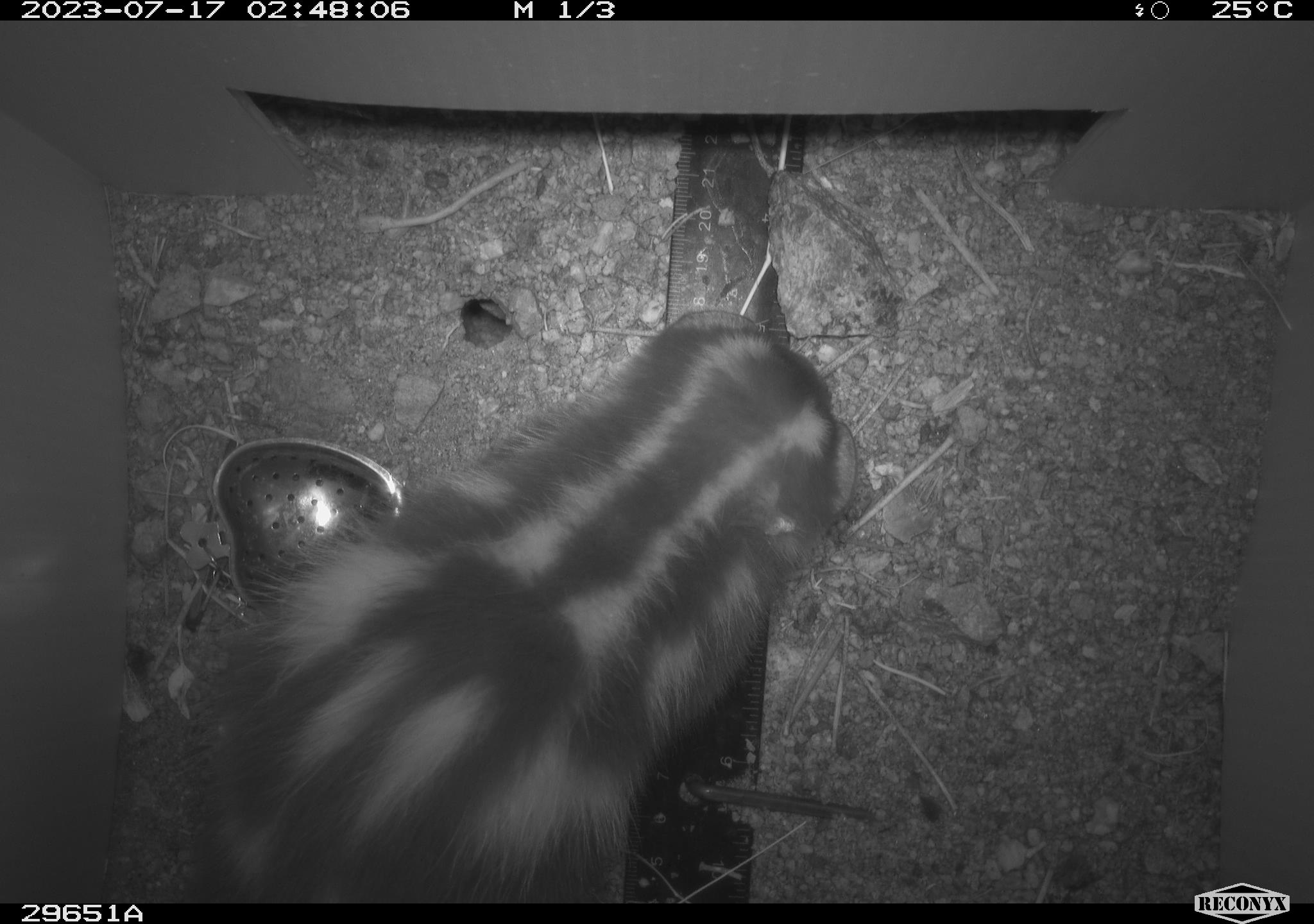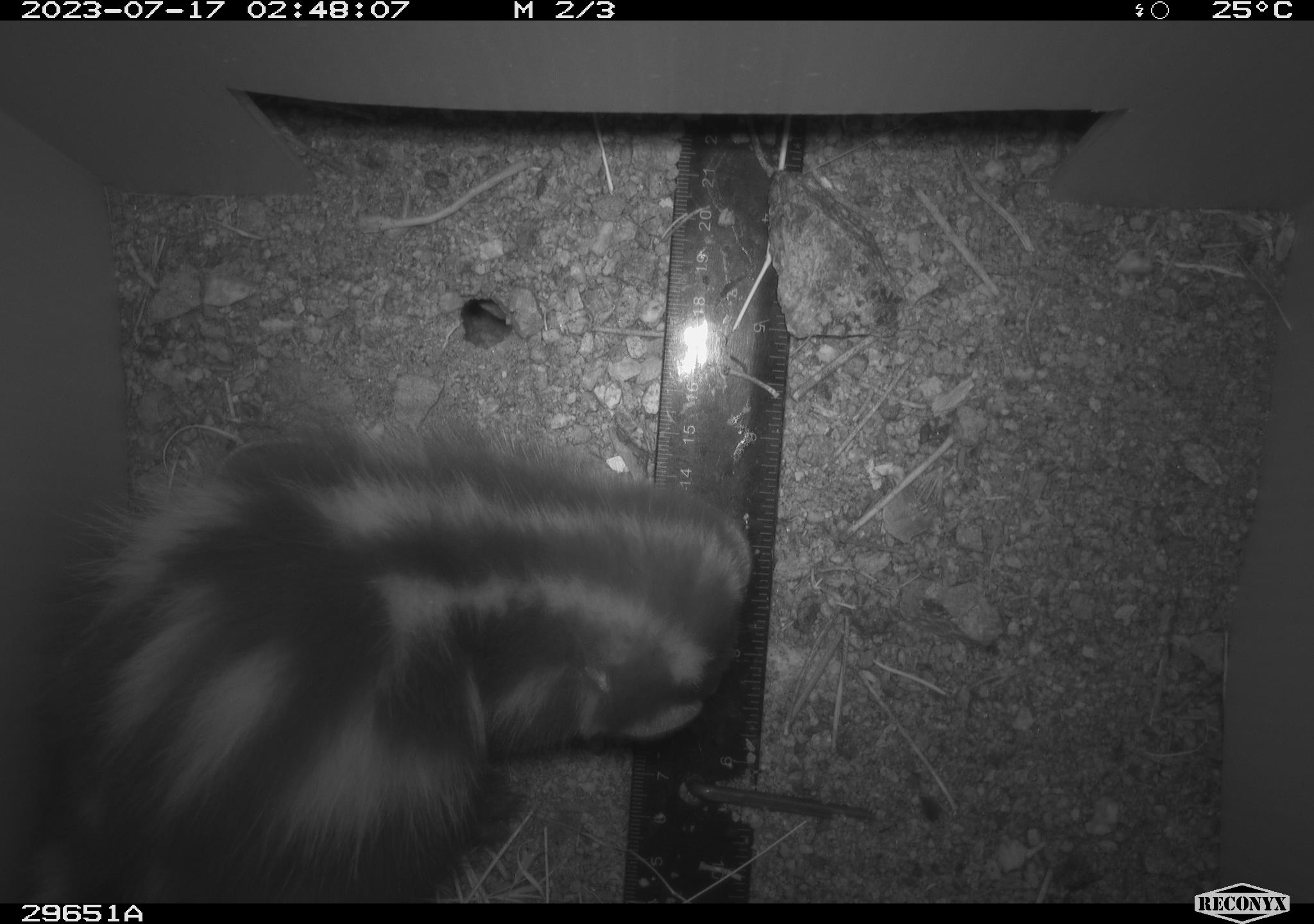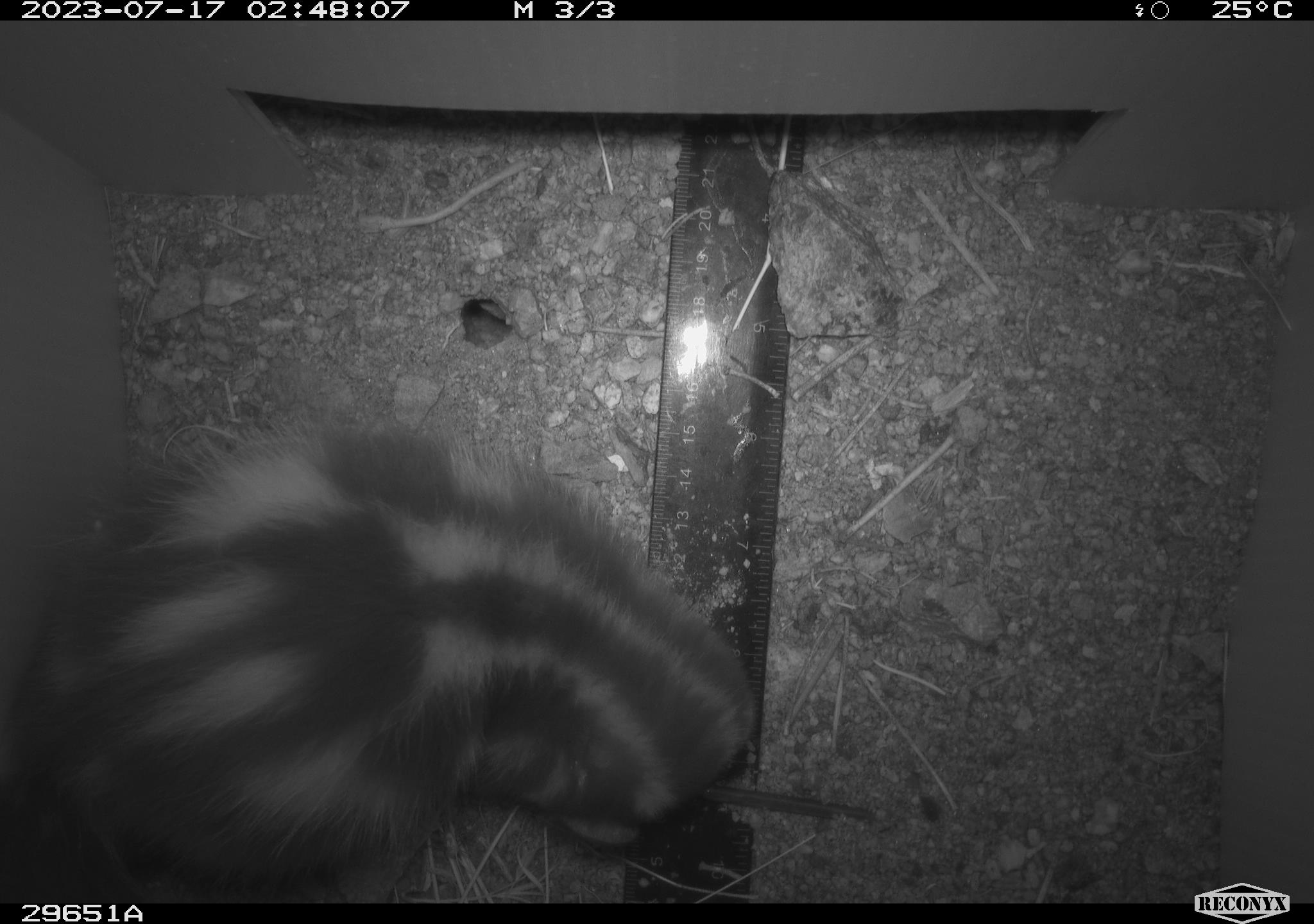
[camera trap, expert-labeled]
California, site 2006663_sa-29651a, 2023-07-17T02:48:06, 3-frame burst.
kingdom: Animalia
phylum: Chordata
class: Mammalia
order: Carnivora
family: Mephitidae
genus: Spilogale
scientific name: Spilogale gracilis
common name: western spotted skunk